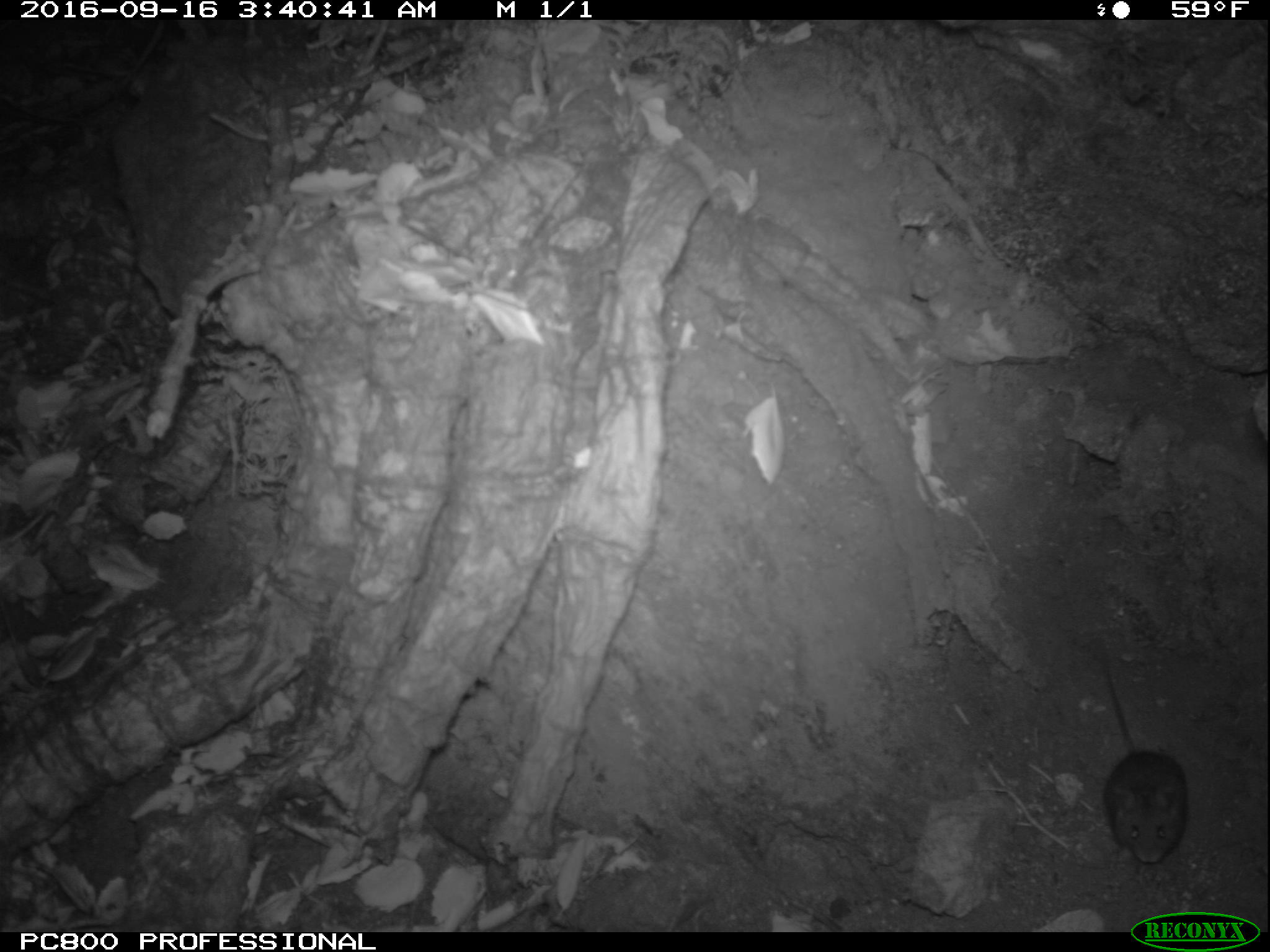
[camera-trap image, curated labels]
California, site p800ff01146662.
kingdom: Animalia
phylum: Chordata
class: Mammalia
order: Rodentia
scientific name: Rodentia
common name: rodent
Rodent (Rodentia).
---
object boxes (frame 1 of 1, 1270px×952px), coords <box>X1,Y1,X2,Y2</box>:
rodent: <box>1090,641,1191,862</box>